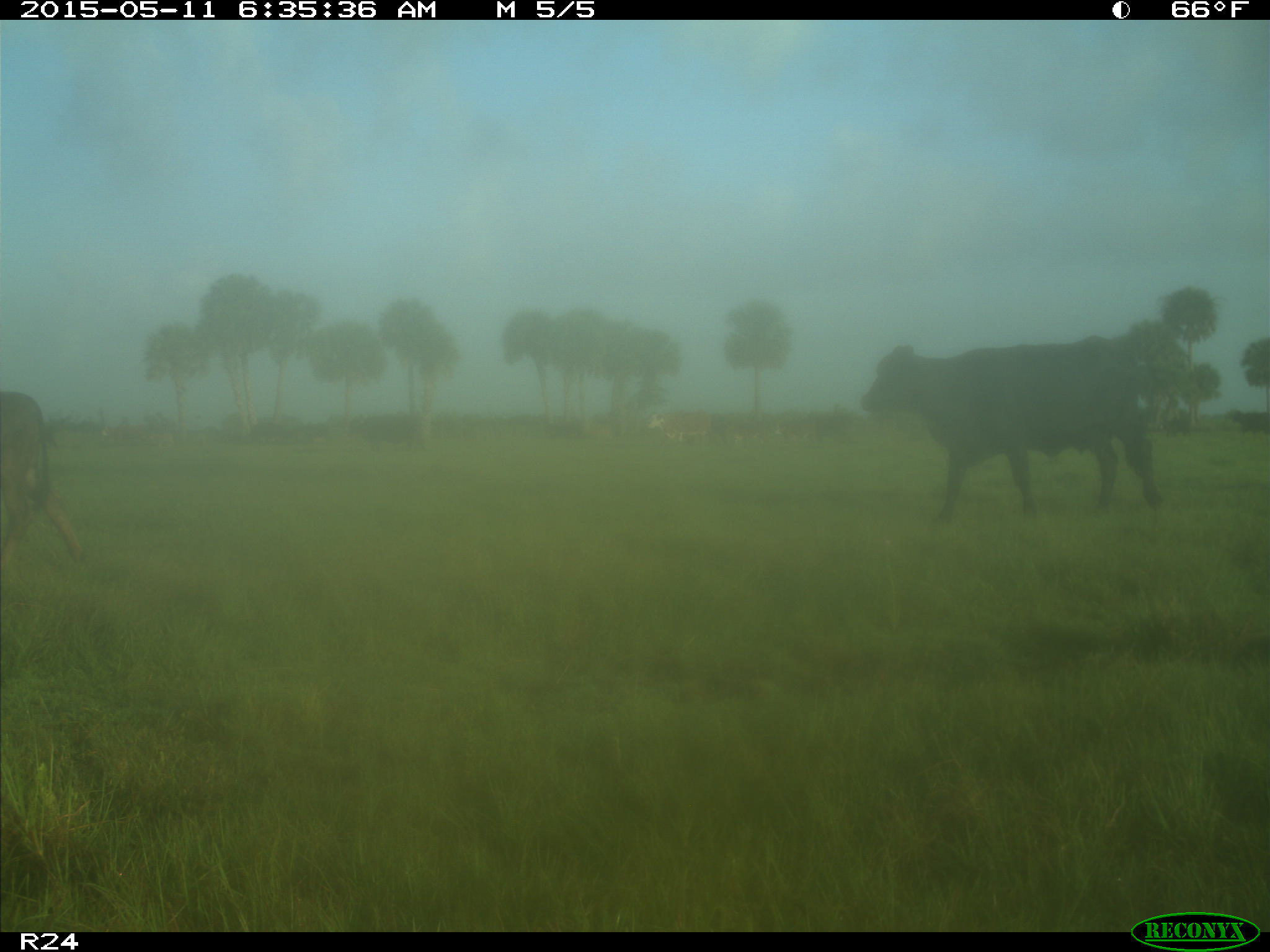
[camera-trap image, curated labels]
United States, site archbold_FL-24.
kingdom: Animalia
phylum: Chordata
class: Mammalia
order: Artiodactyla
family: Bovidae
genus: Bos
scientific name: Bos taurus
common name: domestic cow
Bos taurus (domestic cow).